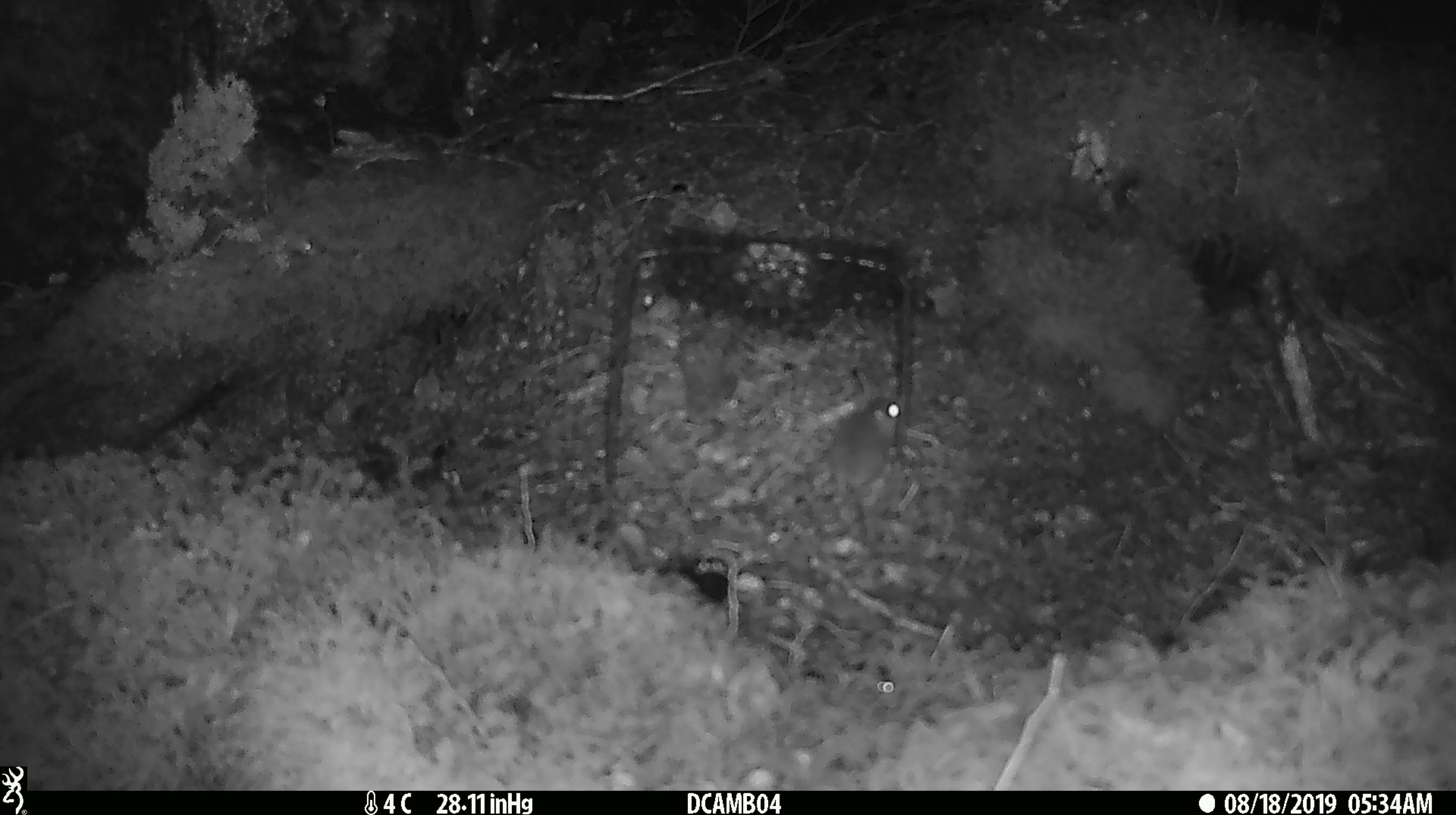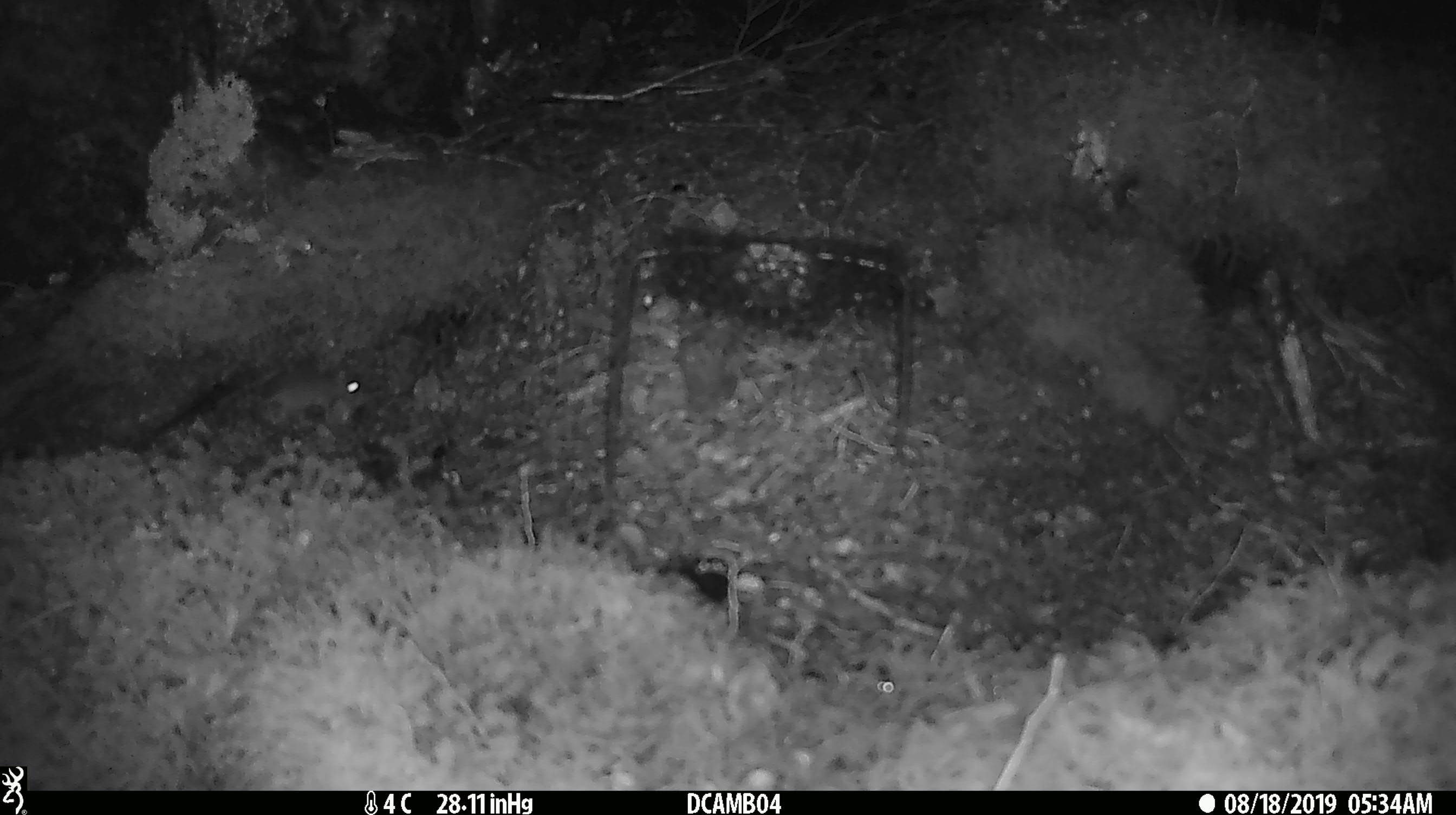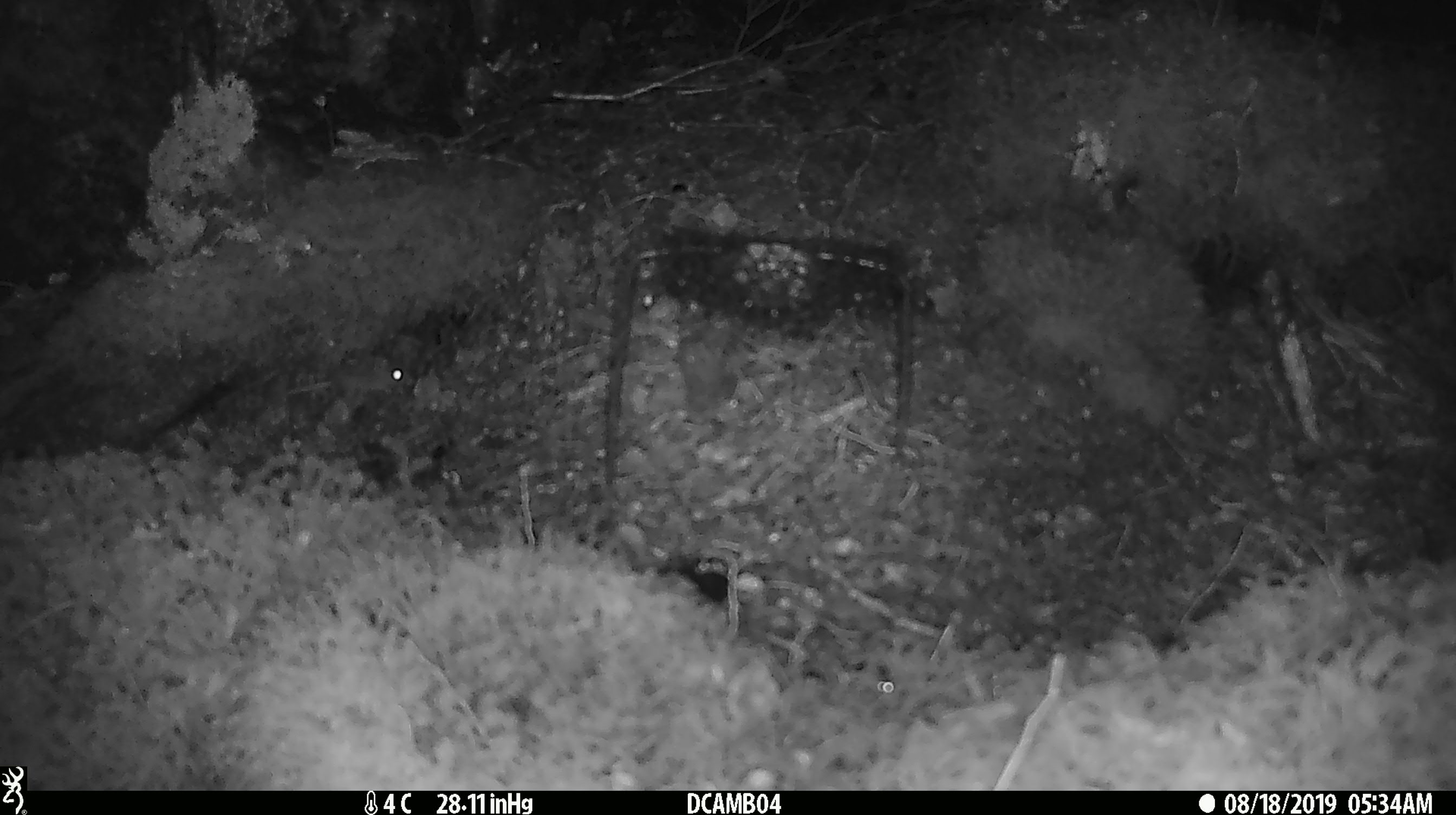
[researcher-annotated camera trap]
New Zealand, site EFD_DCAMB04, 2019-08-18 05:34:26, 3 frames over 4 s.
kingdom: Animalia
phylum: Chordata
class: Mammalia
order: Rodentia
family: Muridae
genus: Mus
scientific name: Mus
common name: mouse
Mouse (Mus).